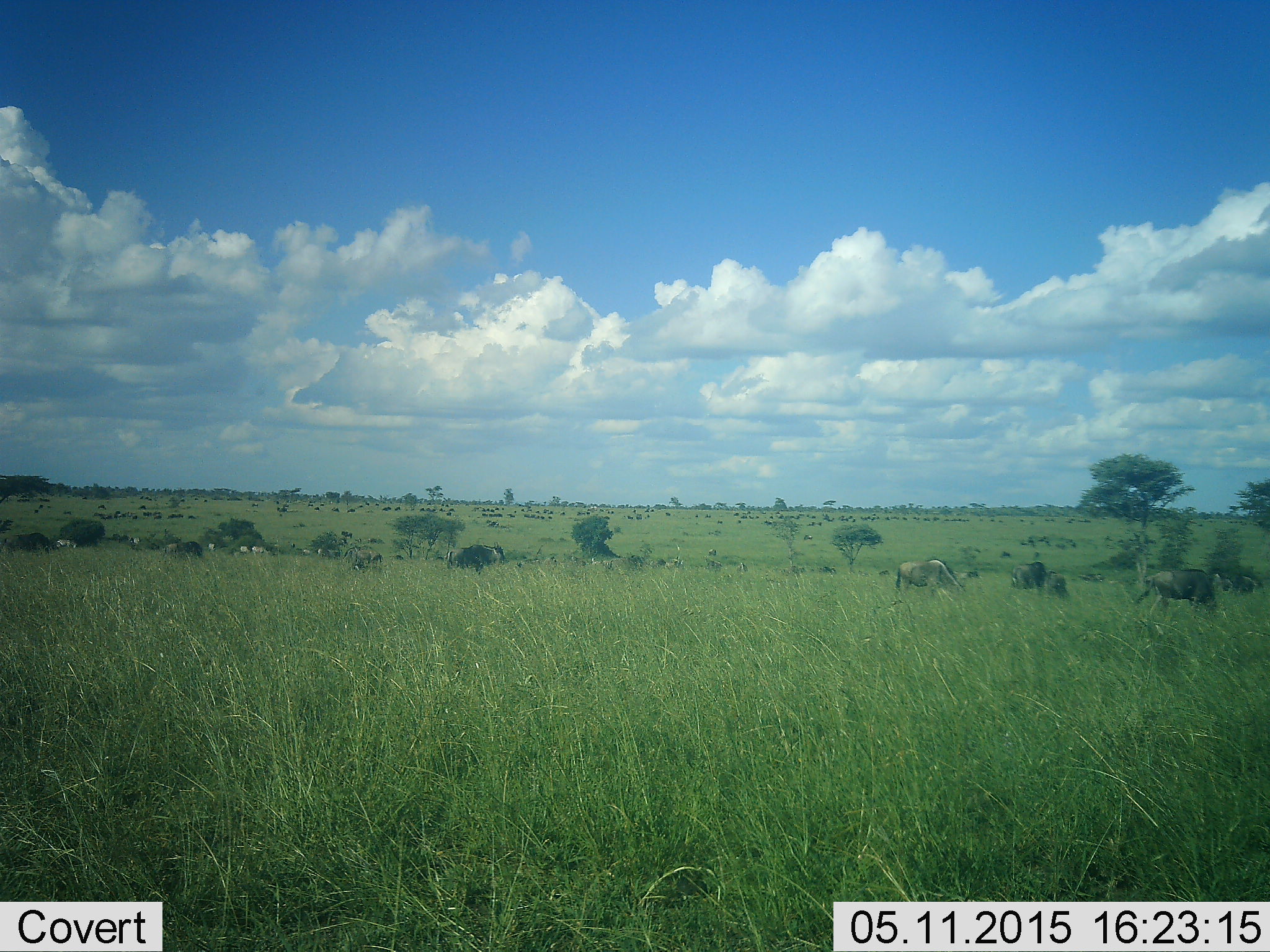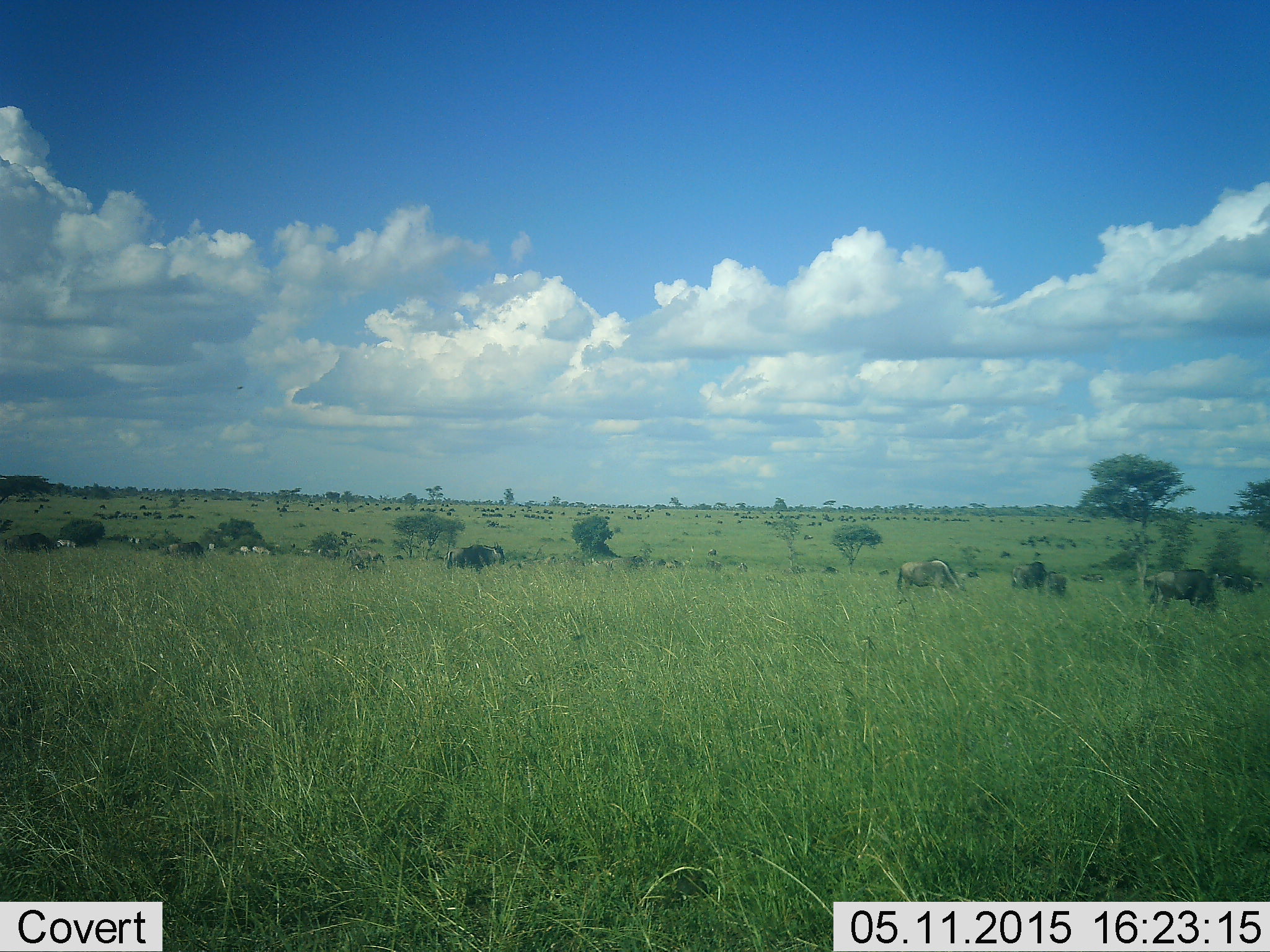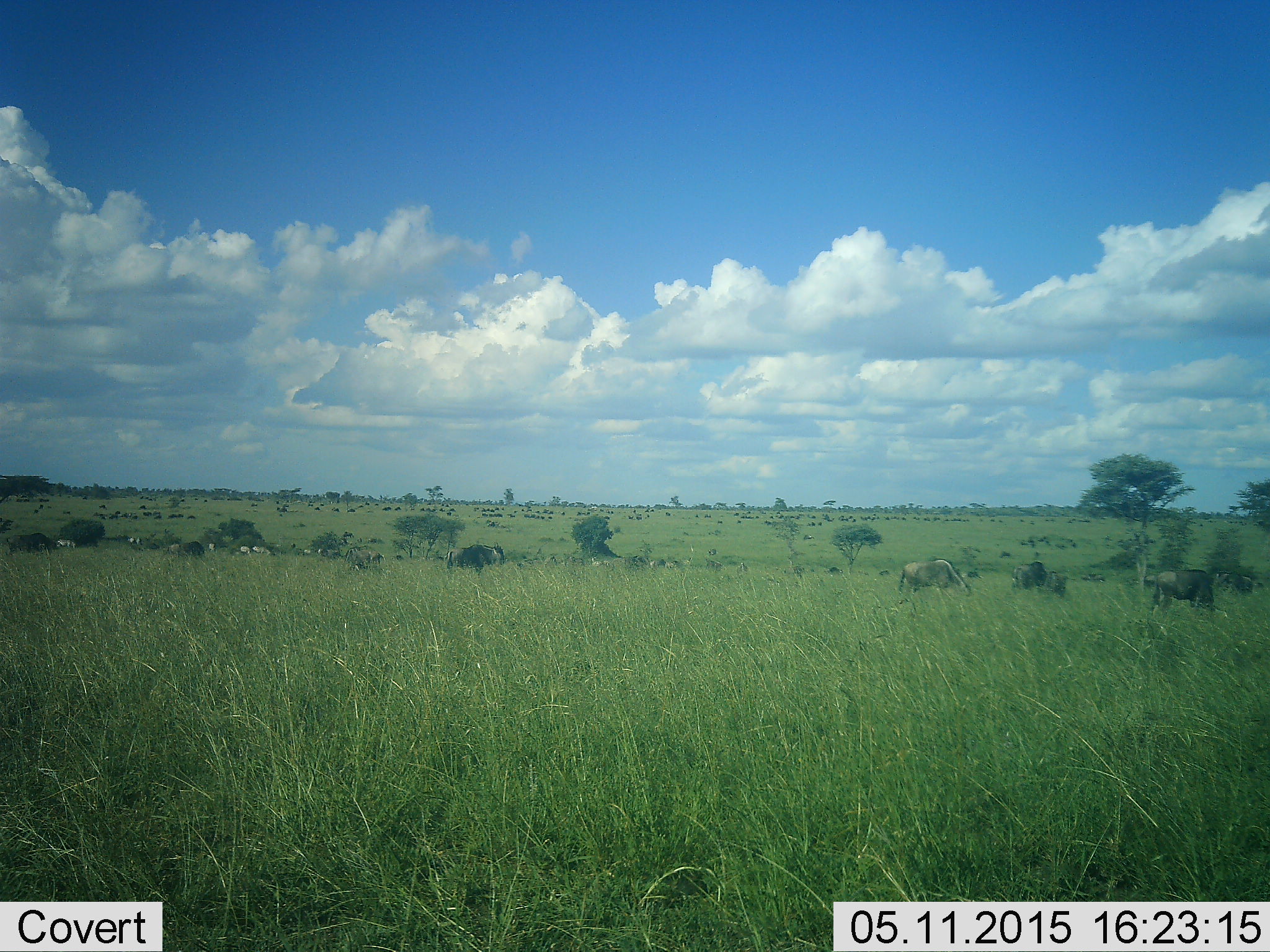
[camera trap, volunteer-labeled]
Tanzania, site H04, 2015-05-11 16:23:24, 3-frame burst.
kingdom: Animalia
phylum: Chordata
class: Mammalia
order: Artiodactyla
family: Bovidae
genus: Connochaetes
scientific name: Connochaetes taurinus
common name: blue wildebeest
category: wildebeest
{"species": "wildebeest (blue wildebeest) (Connochaetes taurinus)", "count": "11-50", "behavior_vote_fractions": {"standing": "45%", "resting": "0%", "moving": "27%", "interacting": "9%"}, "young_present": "18%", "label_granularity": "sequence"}